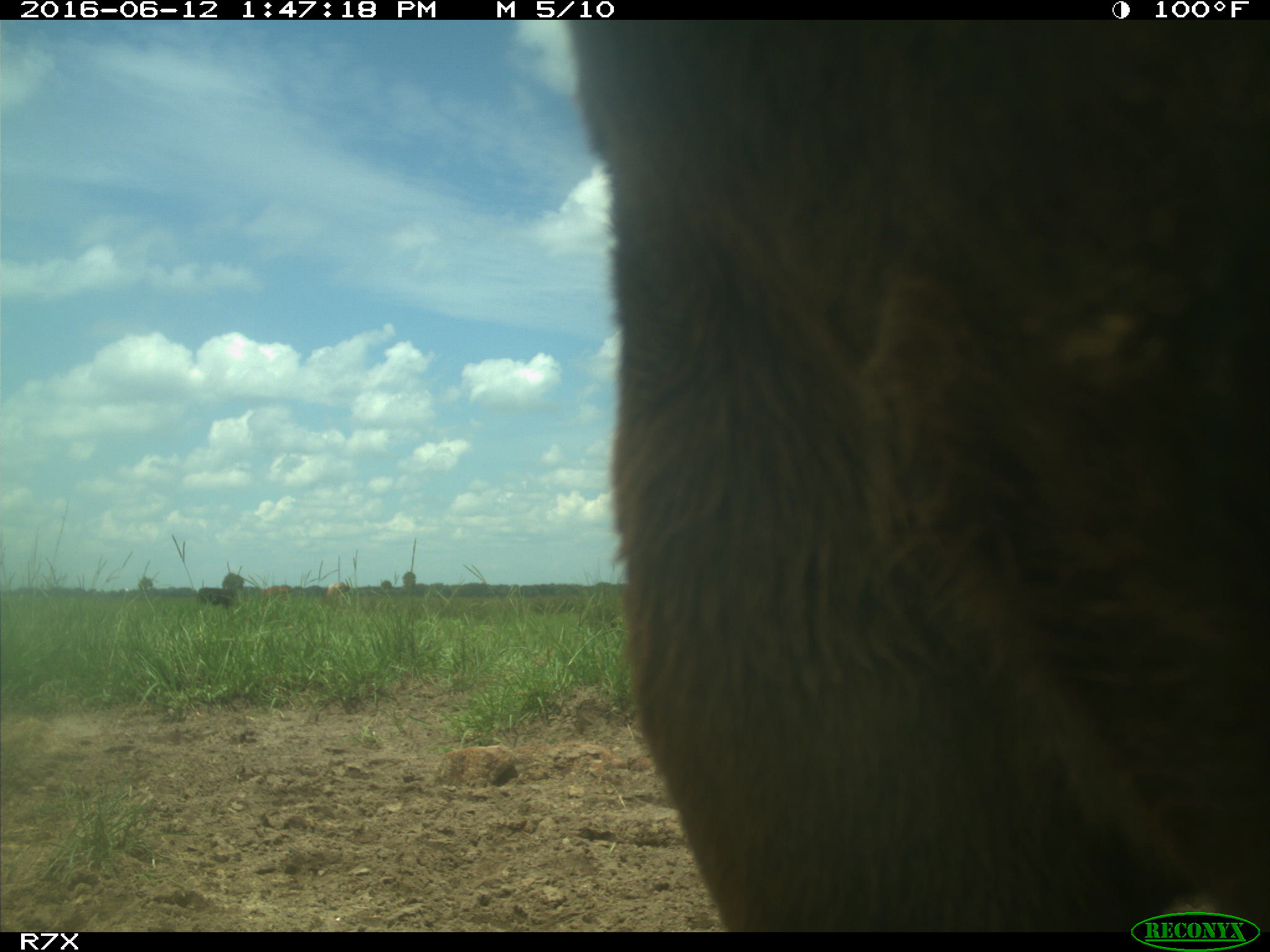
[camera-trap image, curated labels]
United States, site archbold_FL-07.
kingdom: Animalia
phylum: Chordata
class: Mammalia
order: Artiodactyla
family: Bovidae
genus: Bos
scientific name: Bos taurus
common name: domestic cow